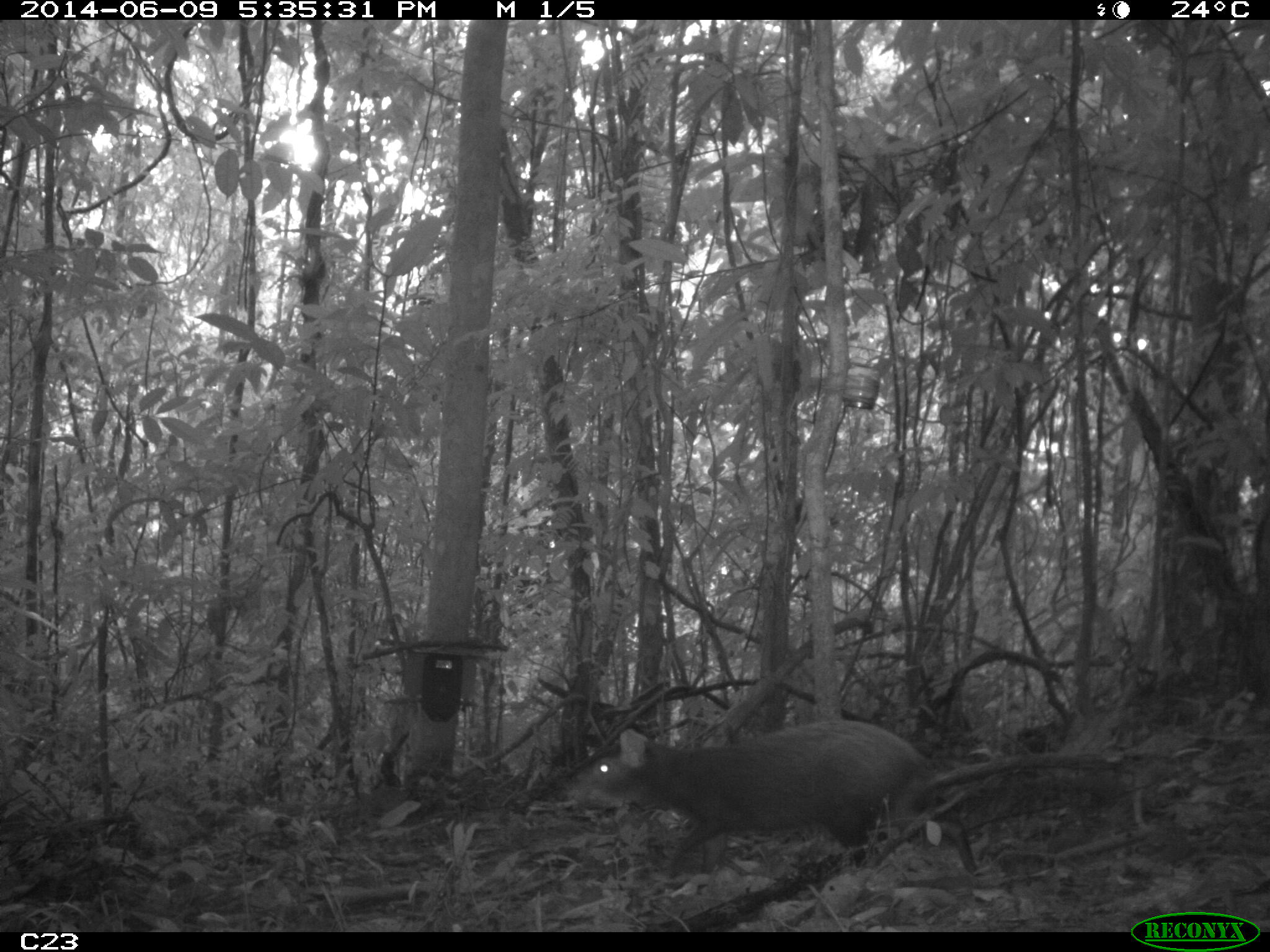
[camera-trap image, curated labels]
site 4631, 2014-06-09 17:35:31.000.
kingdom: Animalia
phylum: Chordata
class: Mammalia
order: Rodentia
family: Dasyproctidae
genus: Dasyprocta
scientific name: Dasyprocta leporina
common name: red-rumped agouti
Dasyprocta leporina (red-rumped agouti), count 1, age adult.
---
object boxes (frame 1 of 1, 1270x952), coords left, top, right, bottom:
dasyprocta leporina: 557, 716, 977, 879